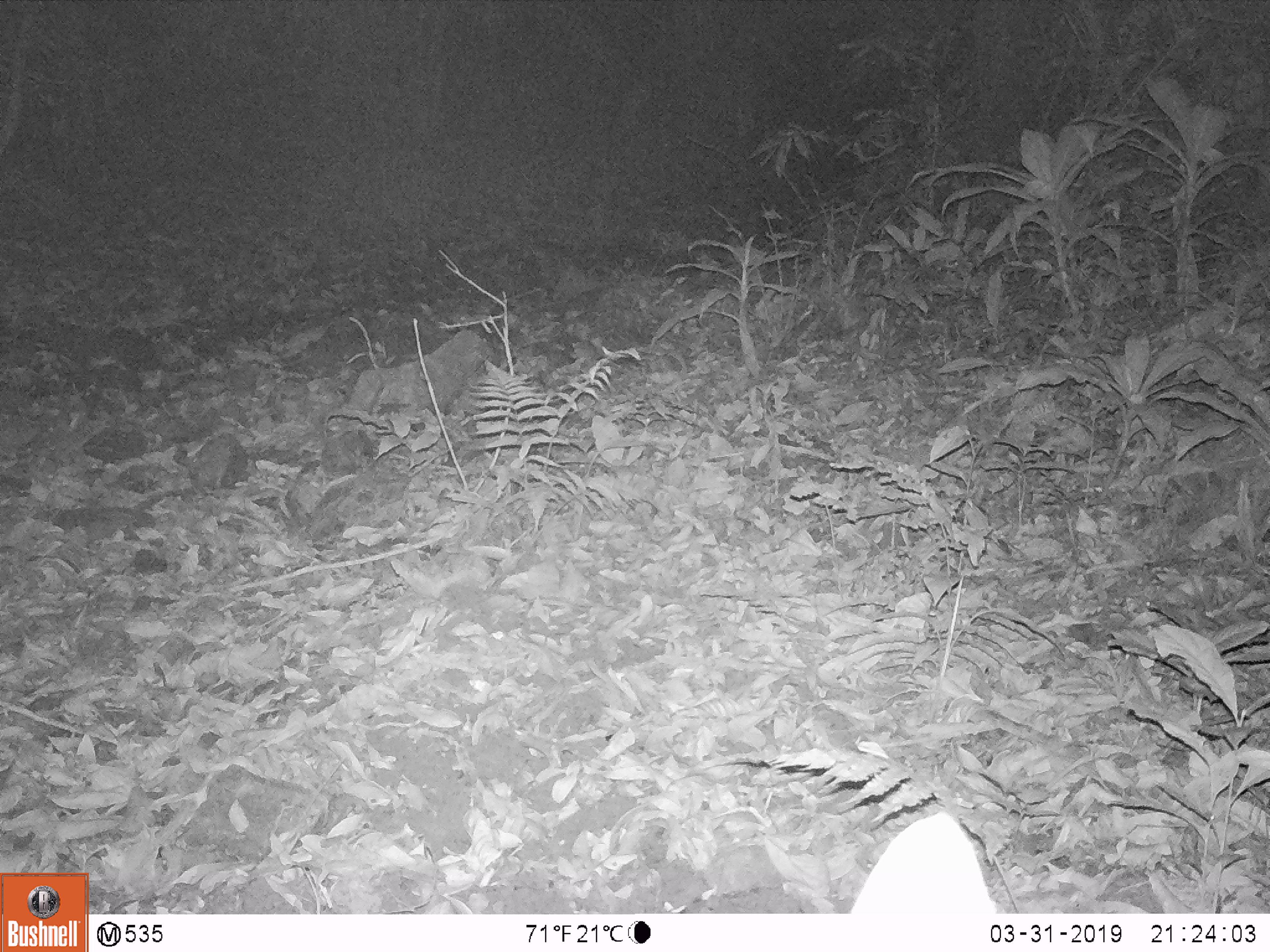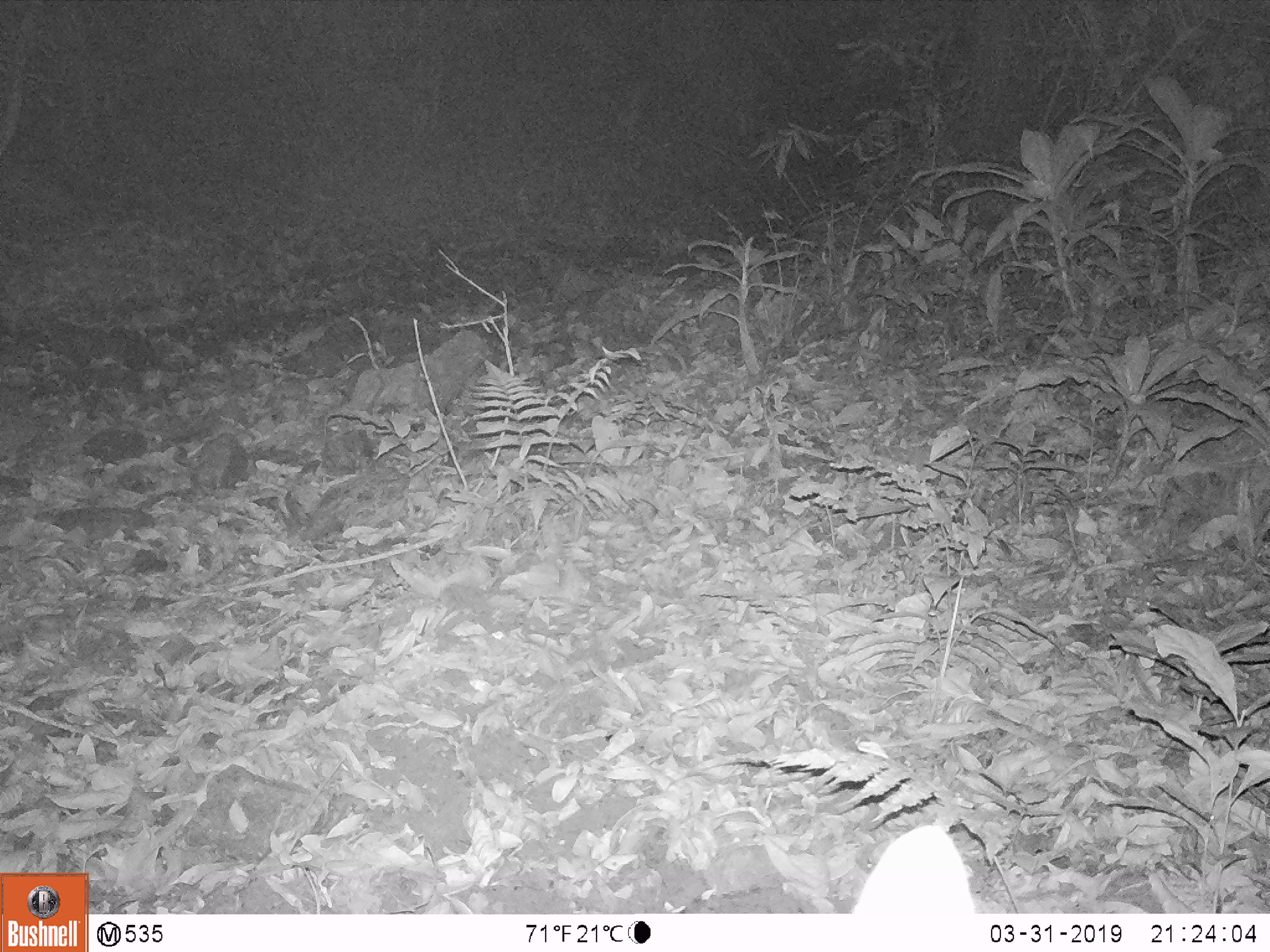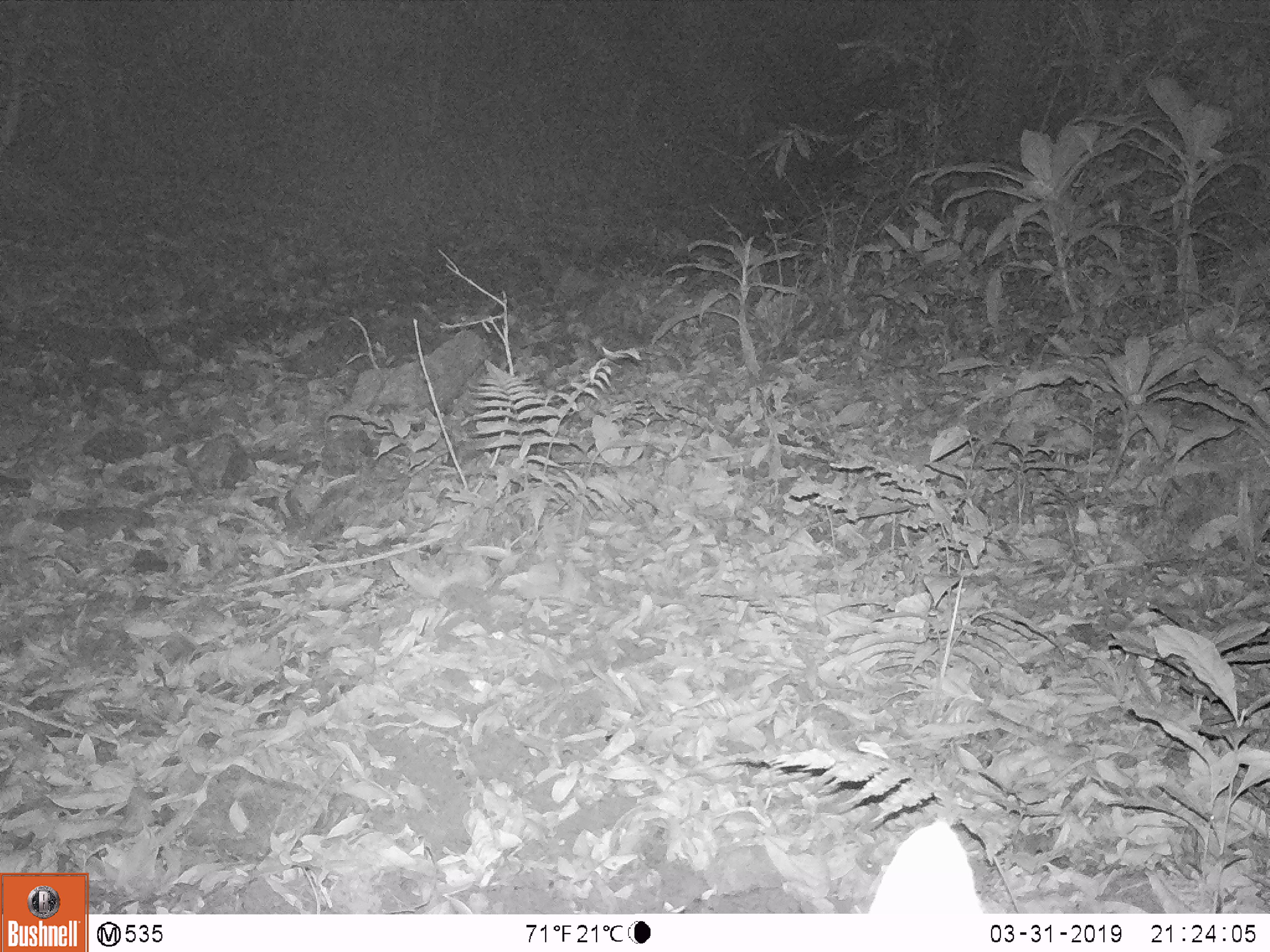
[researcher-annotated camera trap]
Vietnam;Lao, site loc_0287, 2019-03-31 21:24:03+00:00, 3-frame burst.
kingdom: Animalia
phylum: Chordata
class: Mammalia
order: Artiodactyla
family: Cervidae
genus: Rusa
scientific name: Rusa unicolor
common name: sambar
Sambar (Rusa unicolor). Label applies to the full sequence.